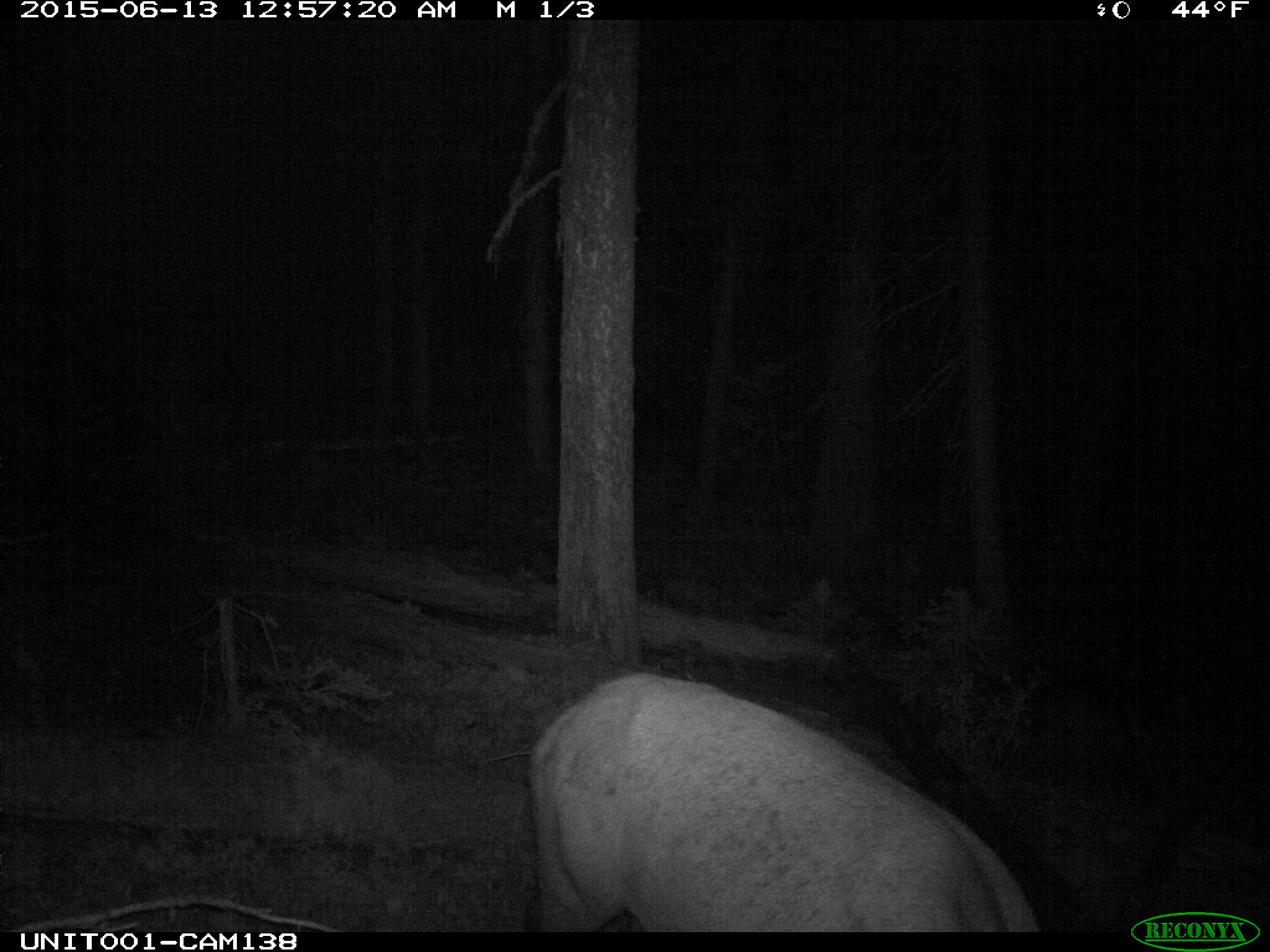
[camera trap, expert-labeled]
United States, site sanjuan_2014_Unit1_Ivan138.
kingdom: Animalia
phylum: Chordata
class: Mammalia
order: Artiodactyla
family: Cervidae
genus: Cervus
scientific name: Cervus elaphus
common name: red deer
Cervus elaphus (red deer).